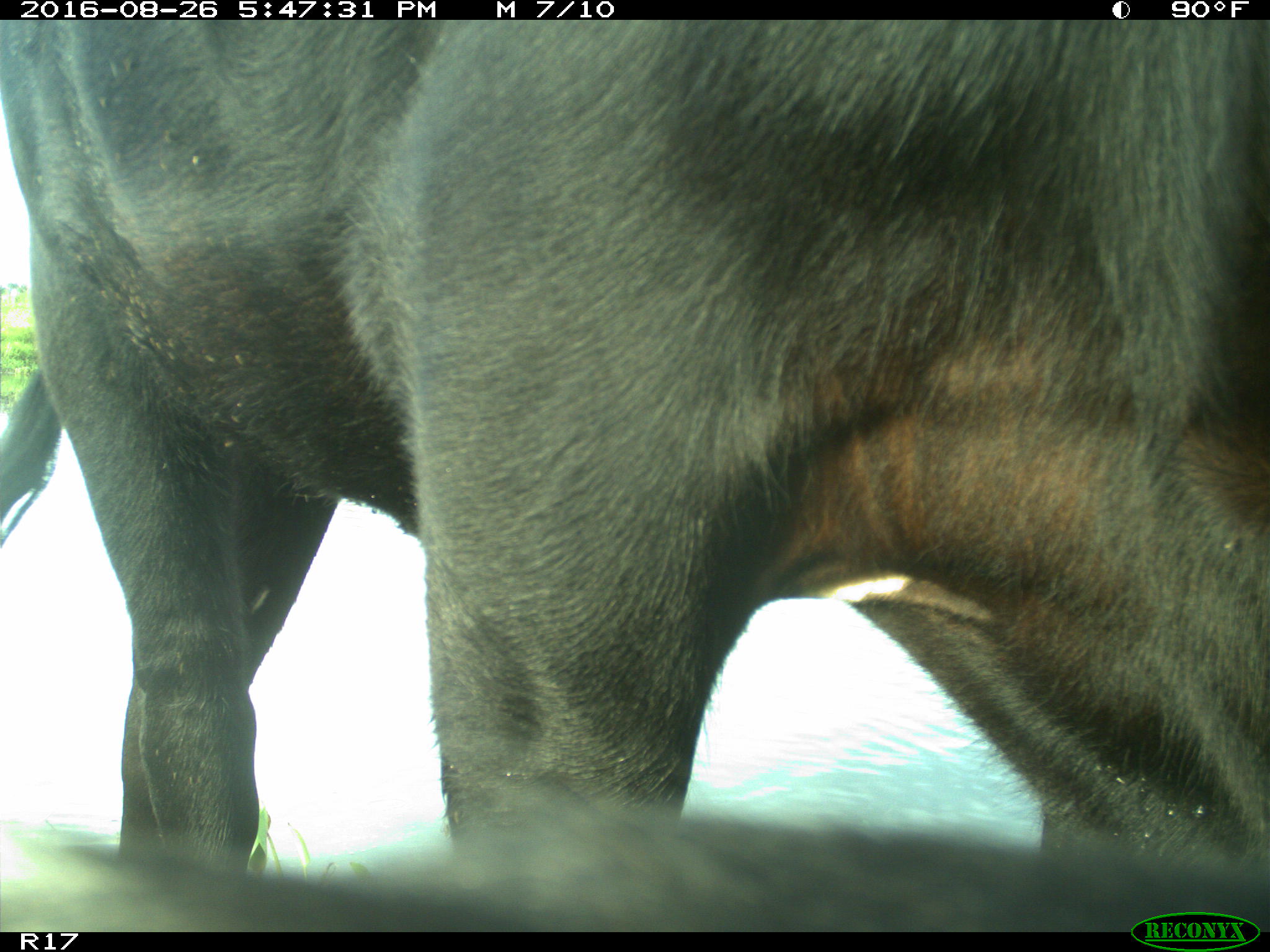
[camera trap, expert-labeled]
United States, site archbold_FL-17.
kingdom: Animalia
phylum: Chordata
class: Mammalia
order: Artiodactyla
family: Bovidae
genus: Bos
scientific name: Bos taurus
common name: domestic cow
Bos taurus (domestic cow).